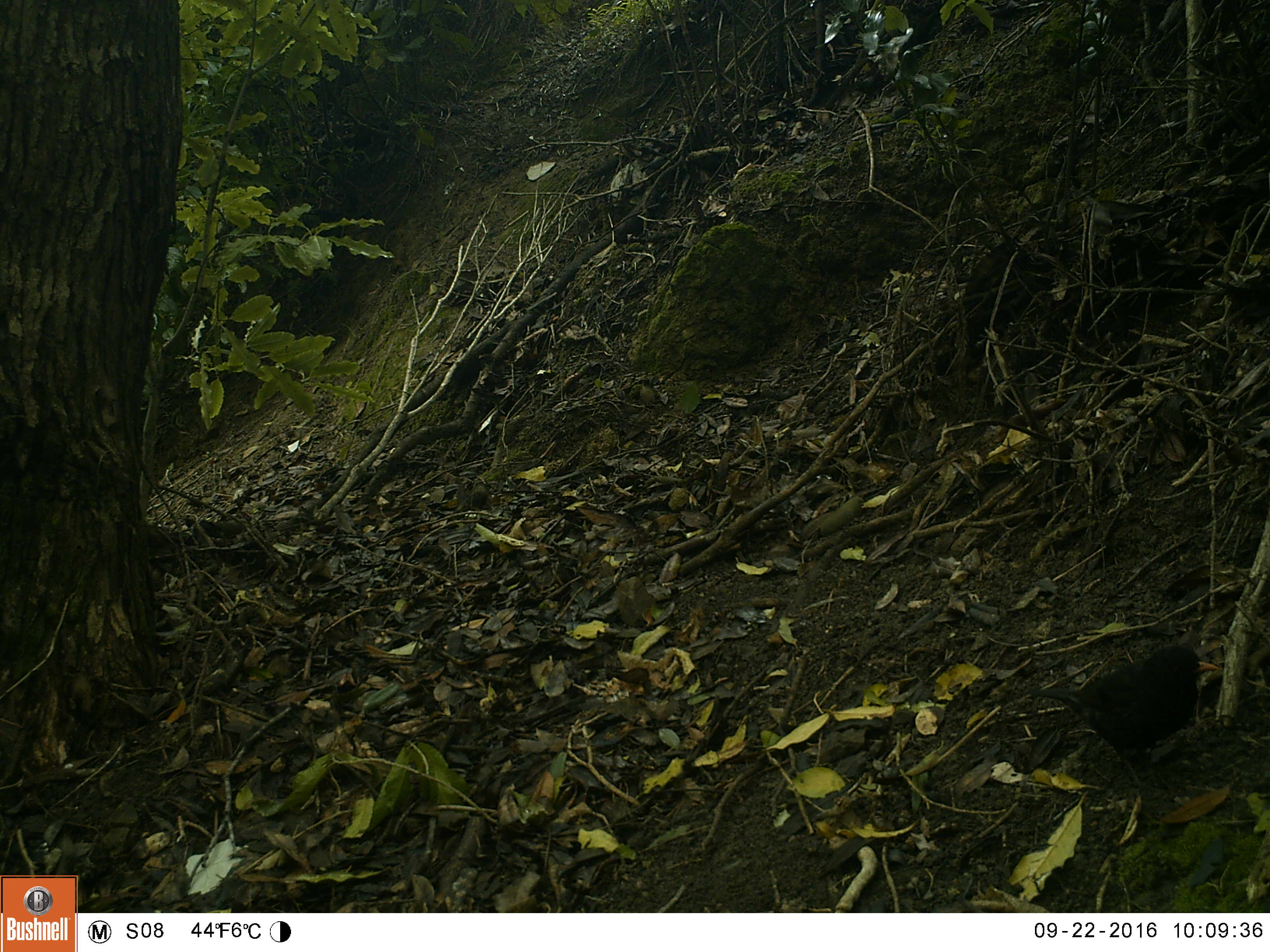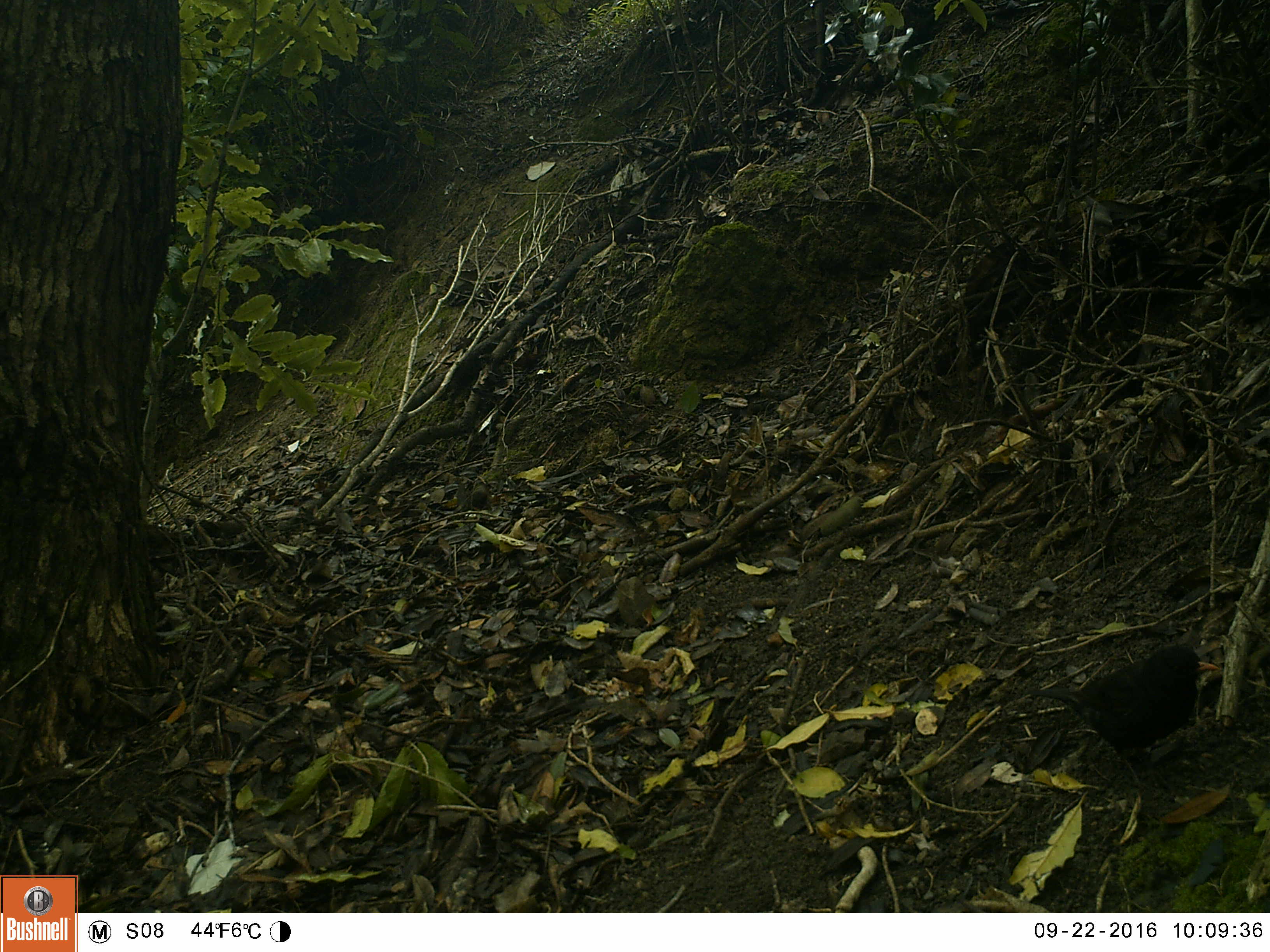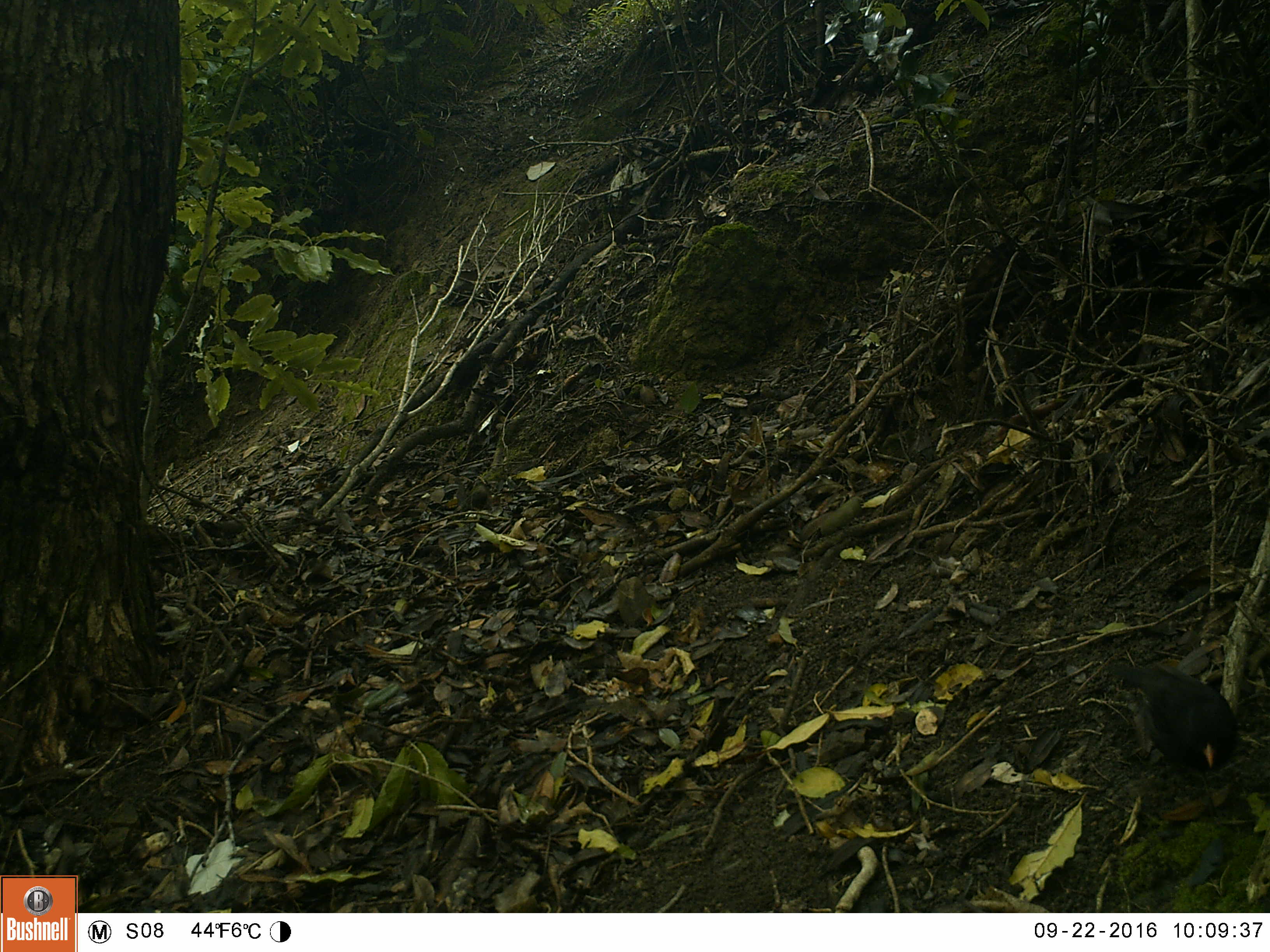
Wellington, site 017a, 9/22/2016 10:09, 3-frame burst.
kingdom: Animalia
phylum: Chordata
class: Aves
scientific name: Aves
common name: bird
Bird (Aves).